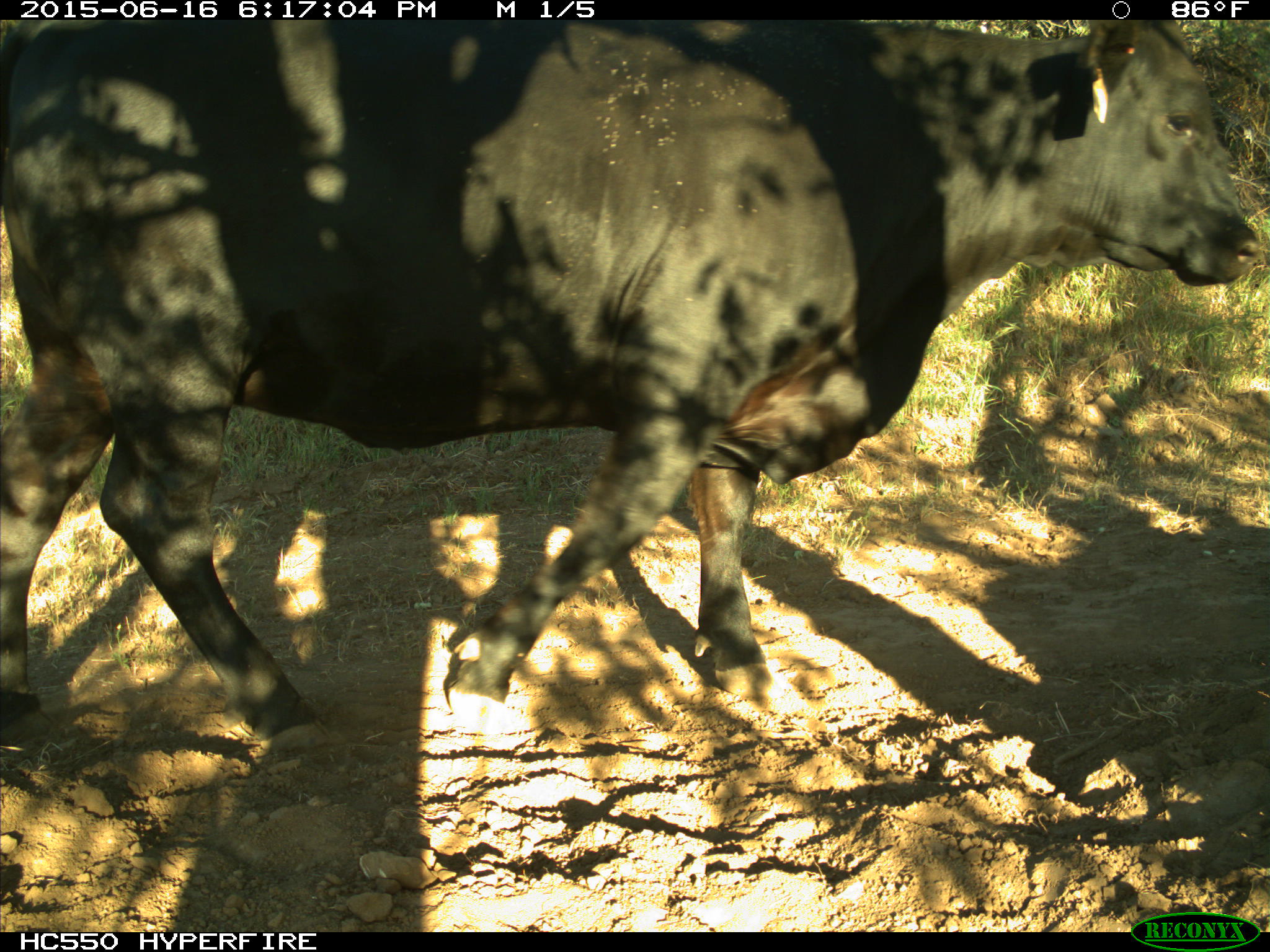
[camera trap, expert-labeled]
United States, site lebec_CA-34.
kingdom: Animalia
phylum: Chordata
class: Mammalia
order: Artiodactyla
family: Bovidae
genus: Bos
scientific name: Bos taurus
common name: domestic cow